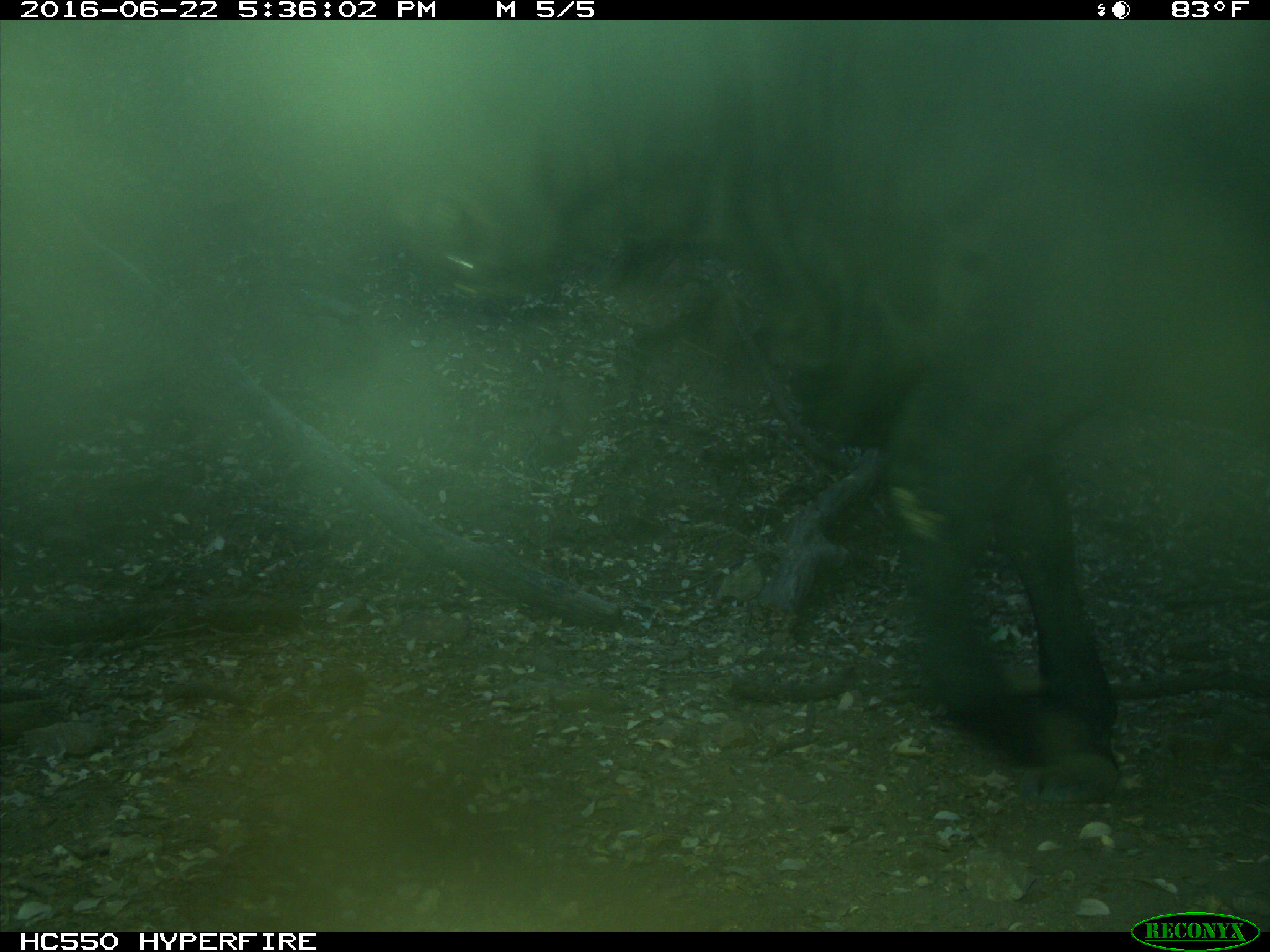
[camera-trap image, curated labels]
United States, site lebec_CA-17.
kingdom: Animalia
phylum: Chordata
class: Mammalia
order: Artiodactyla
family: Bovidae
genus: Bos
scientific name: Bos taurus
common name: domestic cow